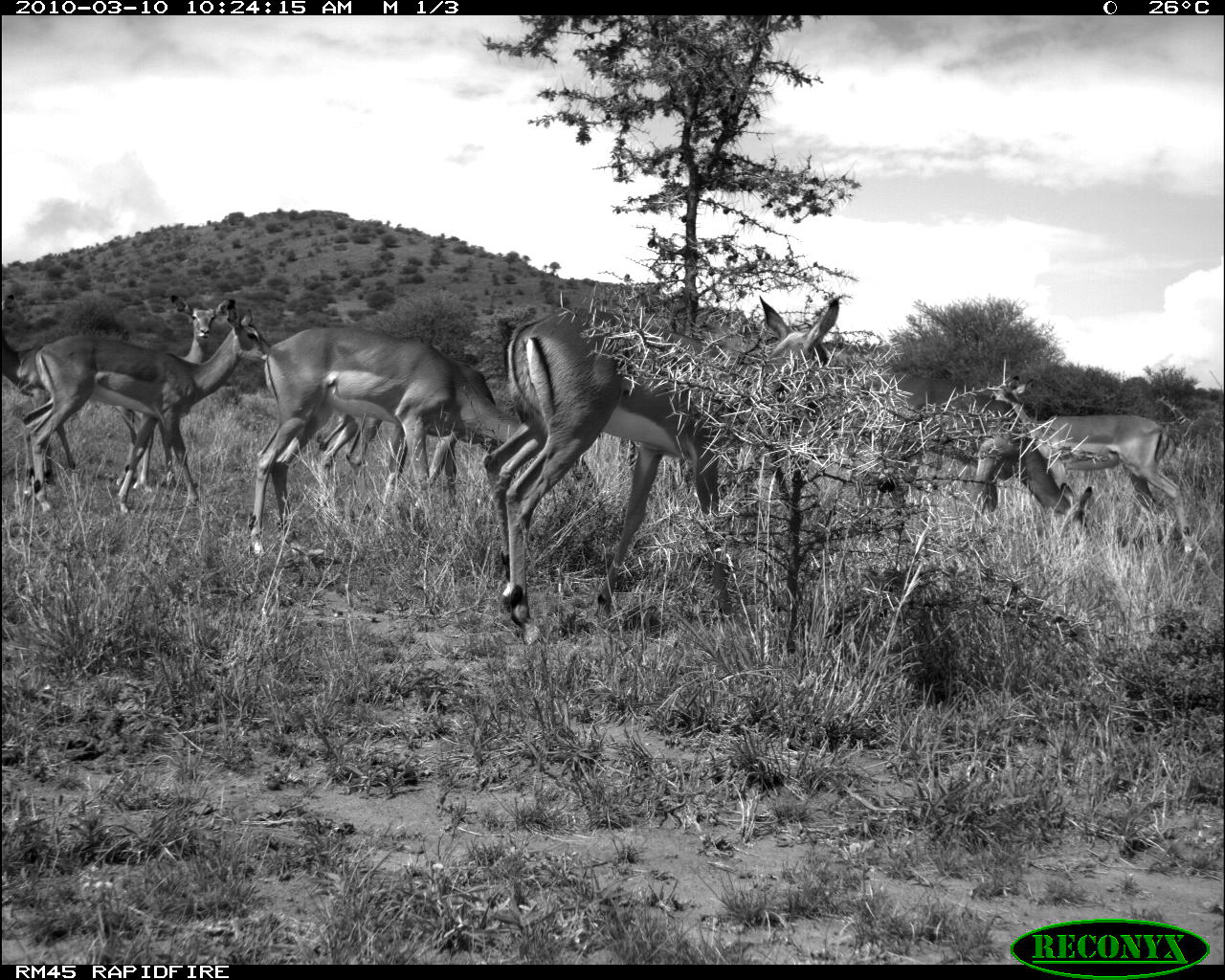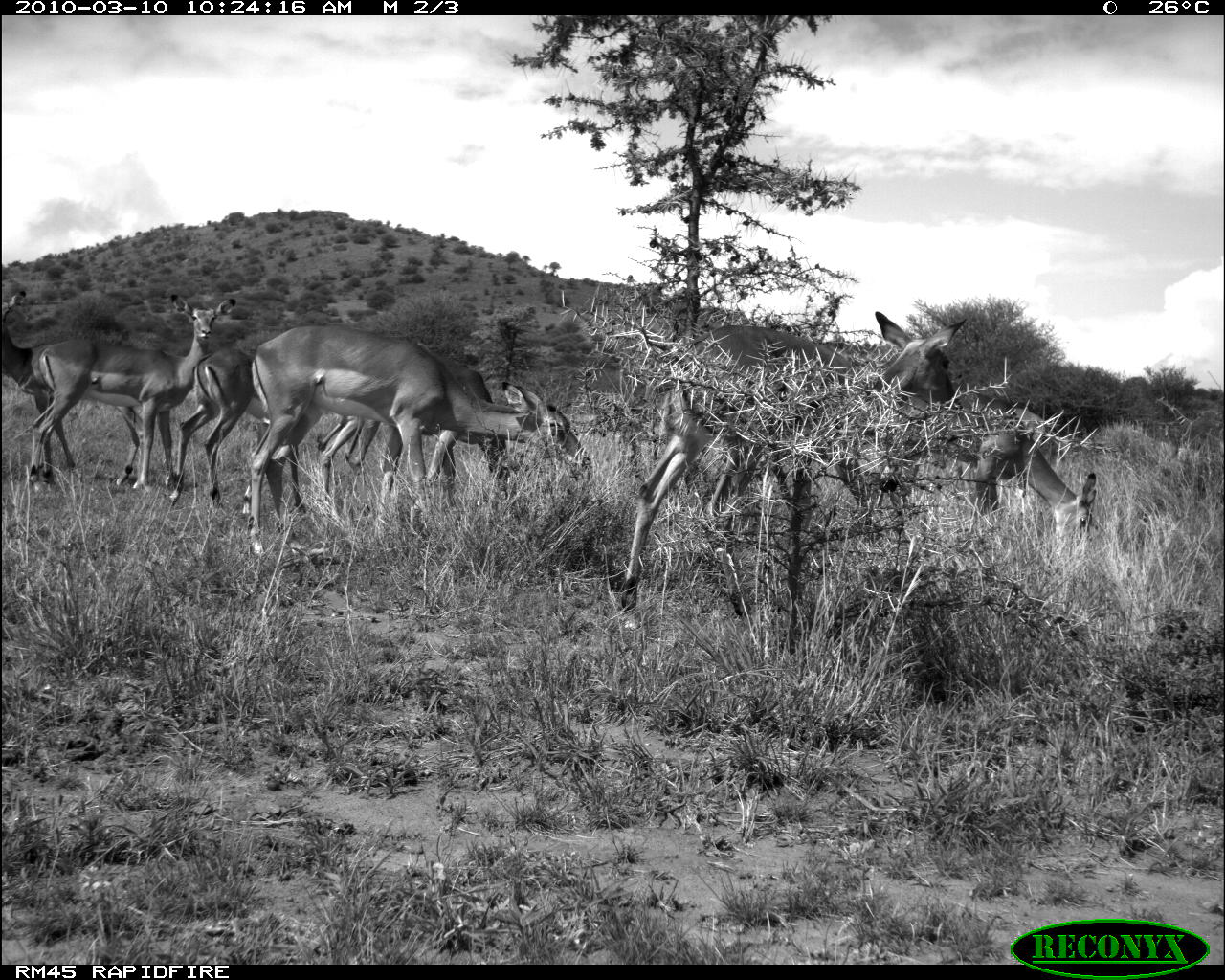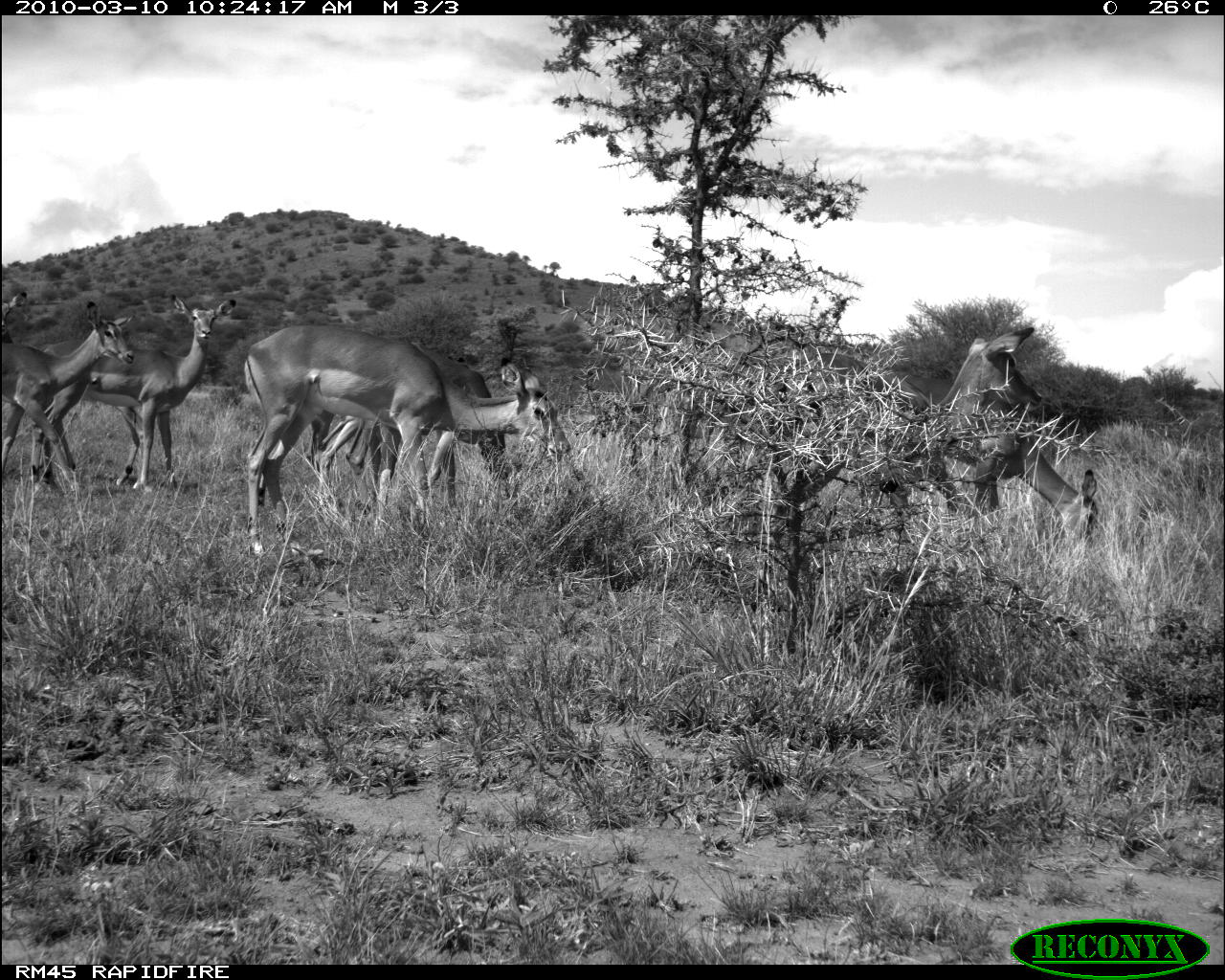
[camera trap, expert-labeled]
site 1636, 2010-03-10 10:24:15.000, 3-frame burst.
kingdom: Animalia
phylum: Chordata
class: Mammalia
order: Artiodactyla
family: Bovidae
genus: Aepyceros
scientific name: Aepyceros melampus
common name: impala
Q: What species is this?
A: Aepyceros melampus (impala).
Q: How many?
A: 8.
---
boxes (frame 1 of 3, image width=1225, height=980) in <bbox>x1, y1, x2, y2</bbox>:
aepyceros melampus: <bbox>499, 295, 846, 648</bbox>; <bbox>248, 324, 517, 563</bbox>; <bbox>21, 306, 270, 515</bbox>; <bbox>993, 376, 1197, 557</bbox>; <bbox>320, 355, 498, 531</bbox>; <bbox>912, 392, 1095, 544</bbox>; <bbox>112, 296, 236, 496</bbox>; <bbox>481, 315, 545, 578</bbox>; <bbox>0, 330, 81, 469</bbox>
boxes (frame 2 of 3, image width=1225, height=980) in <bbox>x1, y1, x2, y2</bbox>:
aepyceros melampus: <bbox>616, 298, 957, 631</bbox>; <bbox>242, 323, 594, 561</bbox>; <bbox>27, 292, 237, 488</bbox>; <bbox>314, 349, 518, 522</bbox>; <bbox>161, 327, 305, 530</bbox>; <bbox>0, 284, 141, 485</bbox>; <bbox>927, 410, 1096, 566</bbox>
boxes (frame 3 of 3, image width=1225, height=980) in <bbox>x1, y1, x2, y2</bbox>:
aepyceros melampus: <bbox>676, 325, 1046, 549</bbox>; <bbox>243, 319, 570, 559</bbox>; <bbox>306, 335, 512, 541</bbox>; <bbox>34, 292, 237, 492</bbox>; <bbox>0, 299, 135, 501</bbox>; <bbox>944, 428, 1096, 567</bbox>; <bbox>0, 287, 29, 341</bbox>